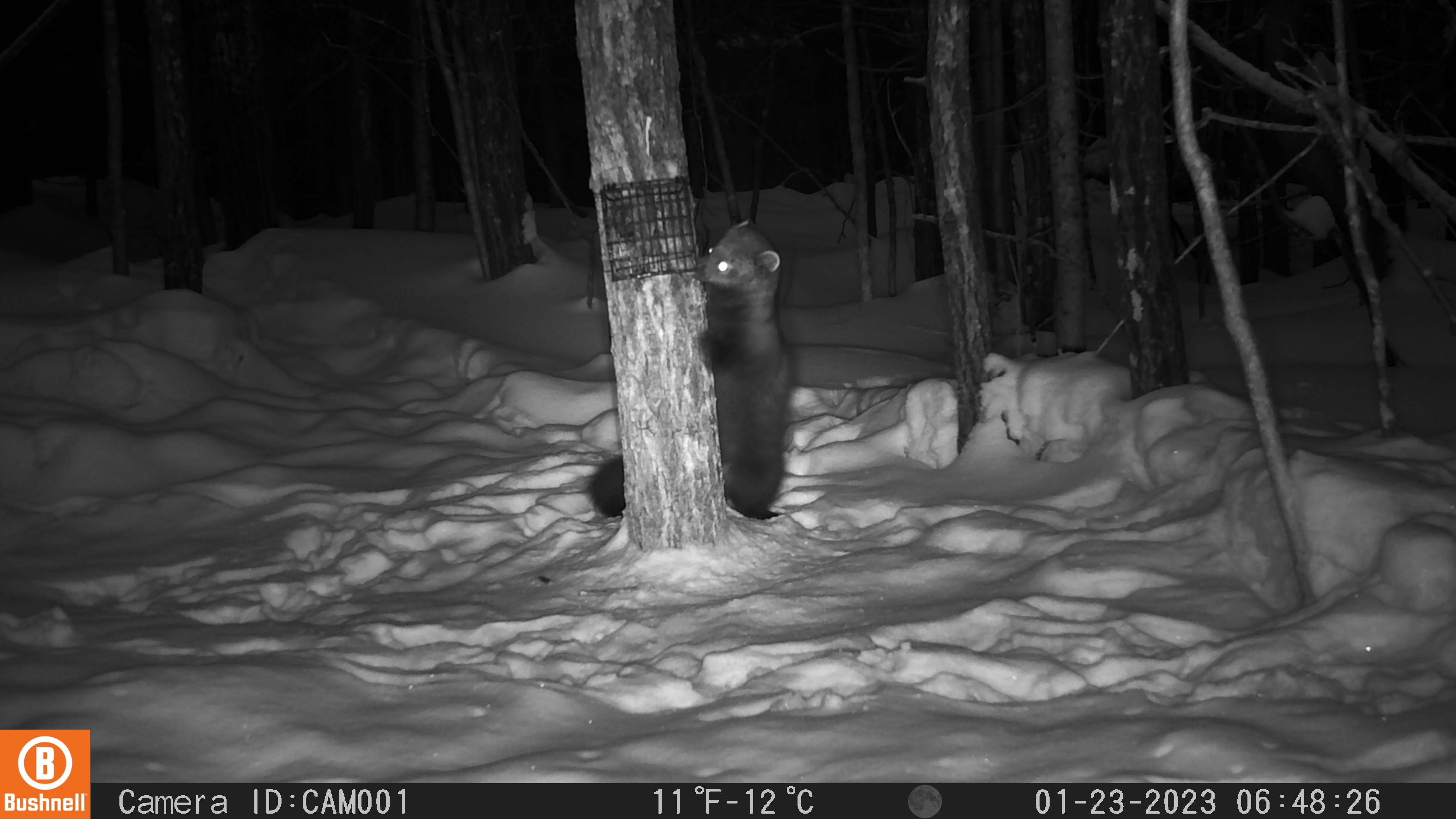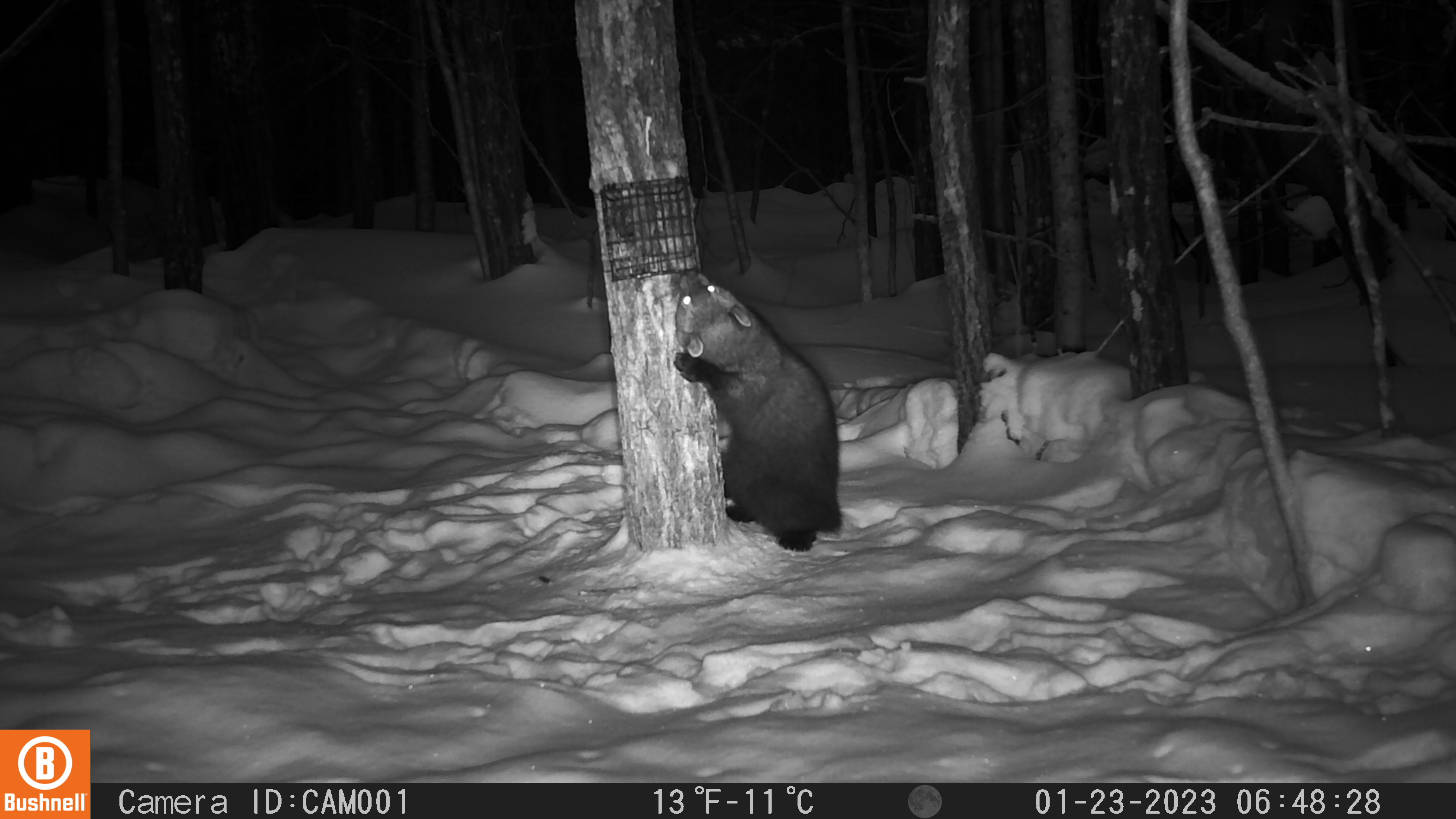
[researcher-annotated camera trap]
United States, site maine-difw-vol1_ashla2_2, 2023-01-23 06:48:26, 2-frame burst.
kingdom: Animalia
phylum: Chordata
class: Mammalia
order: Carnivora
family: Mustelidae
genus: Pekania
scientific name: Pekania pennanti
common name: fisher